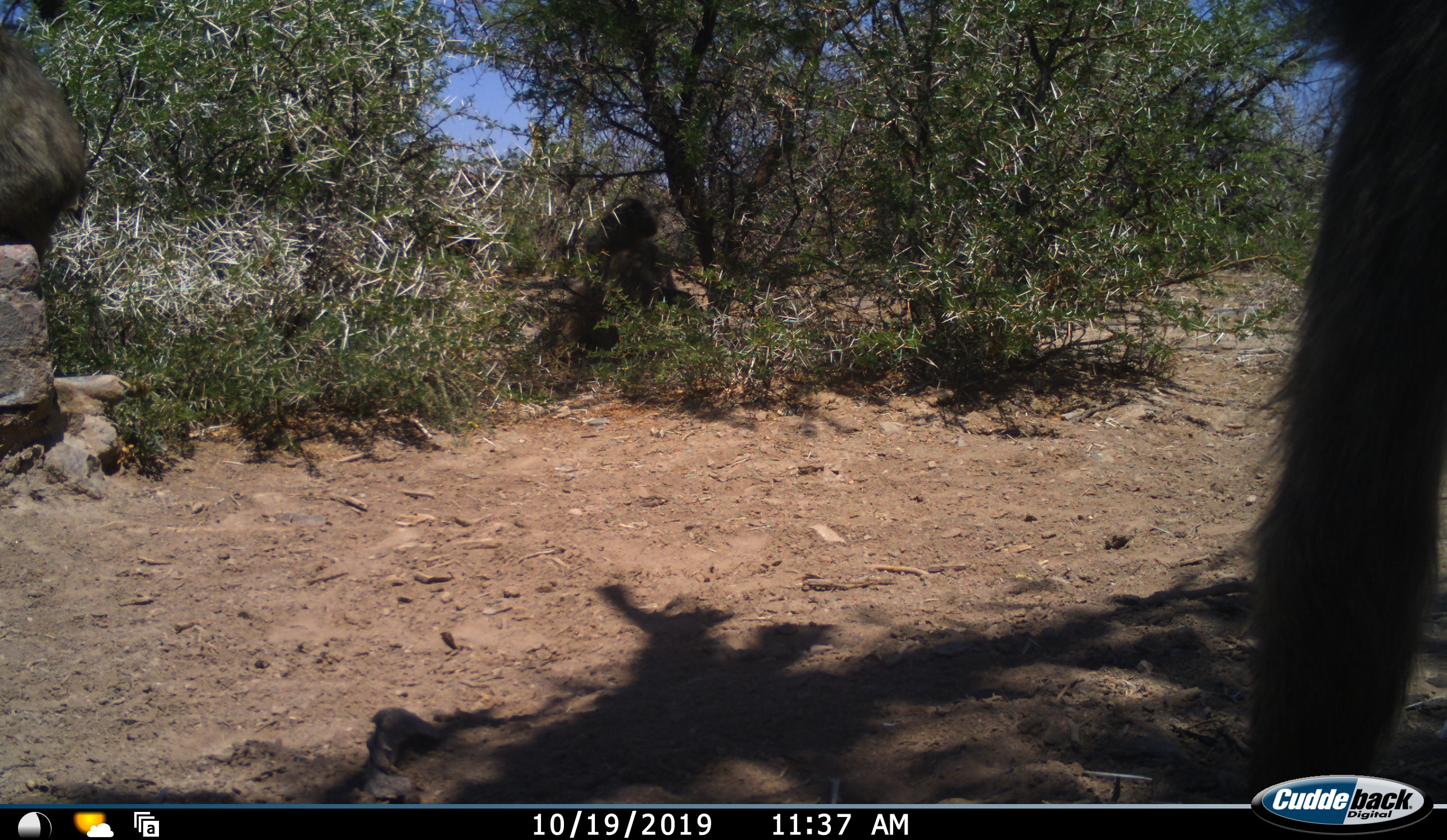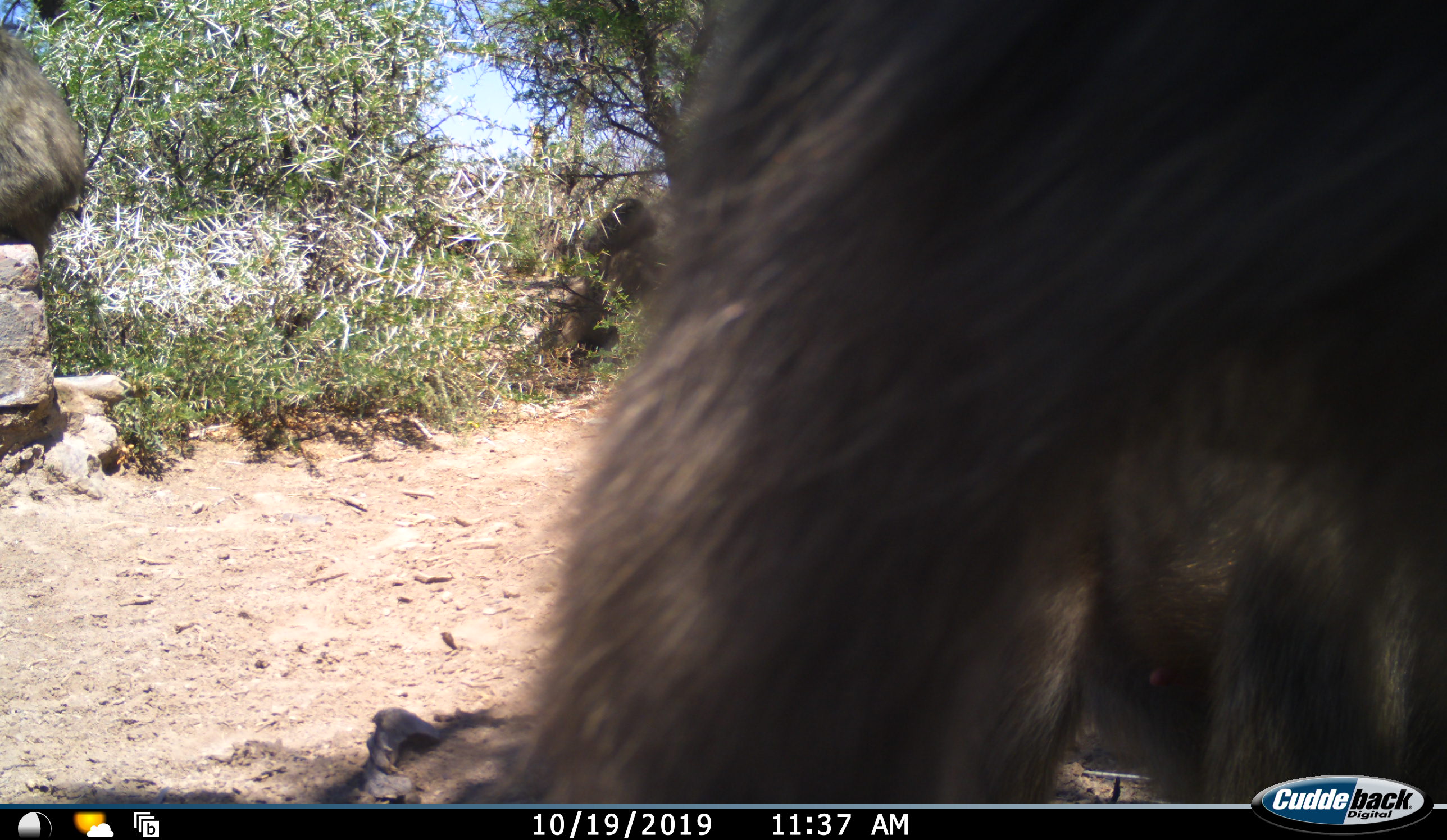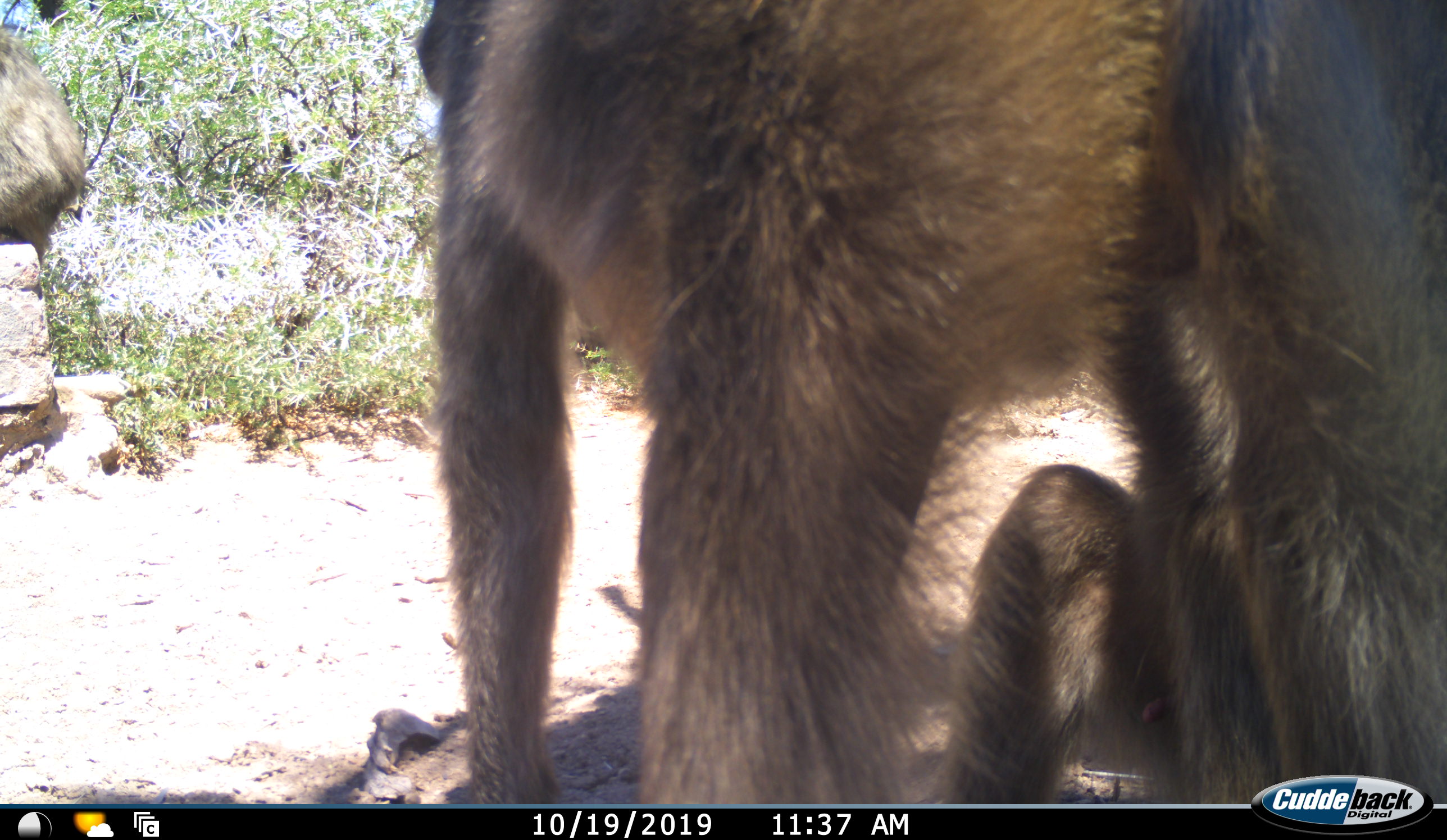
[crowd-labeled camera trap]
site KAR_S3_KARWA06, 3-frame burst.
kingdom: Animalia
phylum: Chordata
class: Mammalia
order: Primates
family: Cercopithecidae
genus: Papio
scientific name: Papio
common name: baboon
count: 3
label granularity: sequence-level